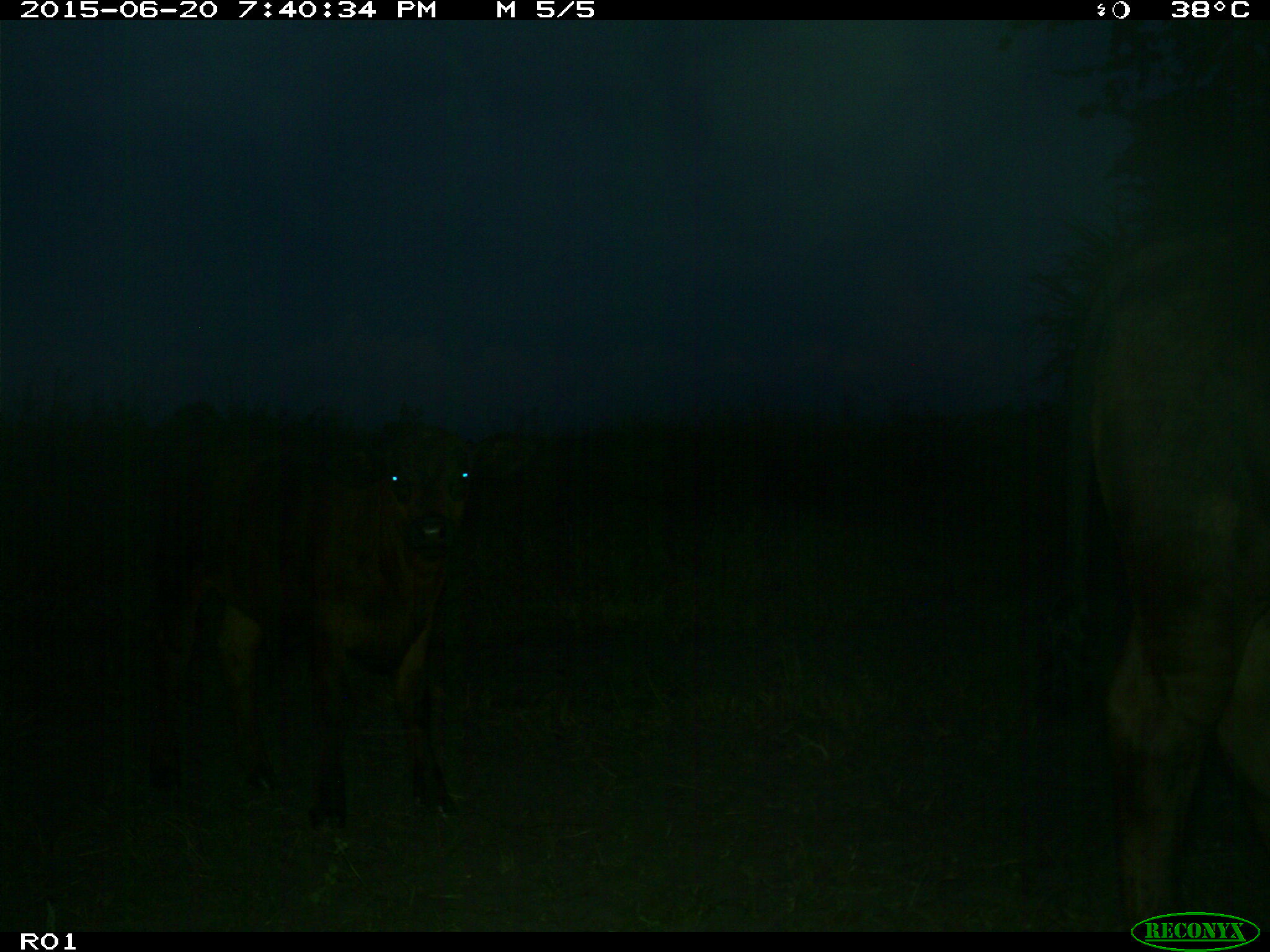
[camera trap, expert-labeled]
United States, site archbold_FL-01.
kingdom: Animalia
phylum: Chordata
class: Mammalia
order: Artiodactyla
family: Bovidae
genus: Bos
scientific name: Bos taurus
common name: domestic cow